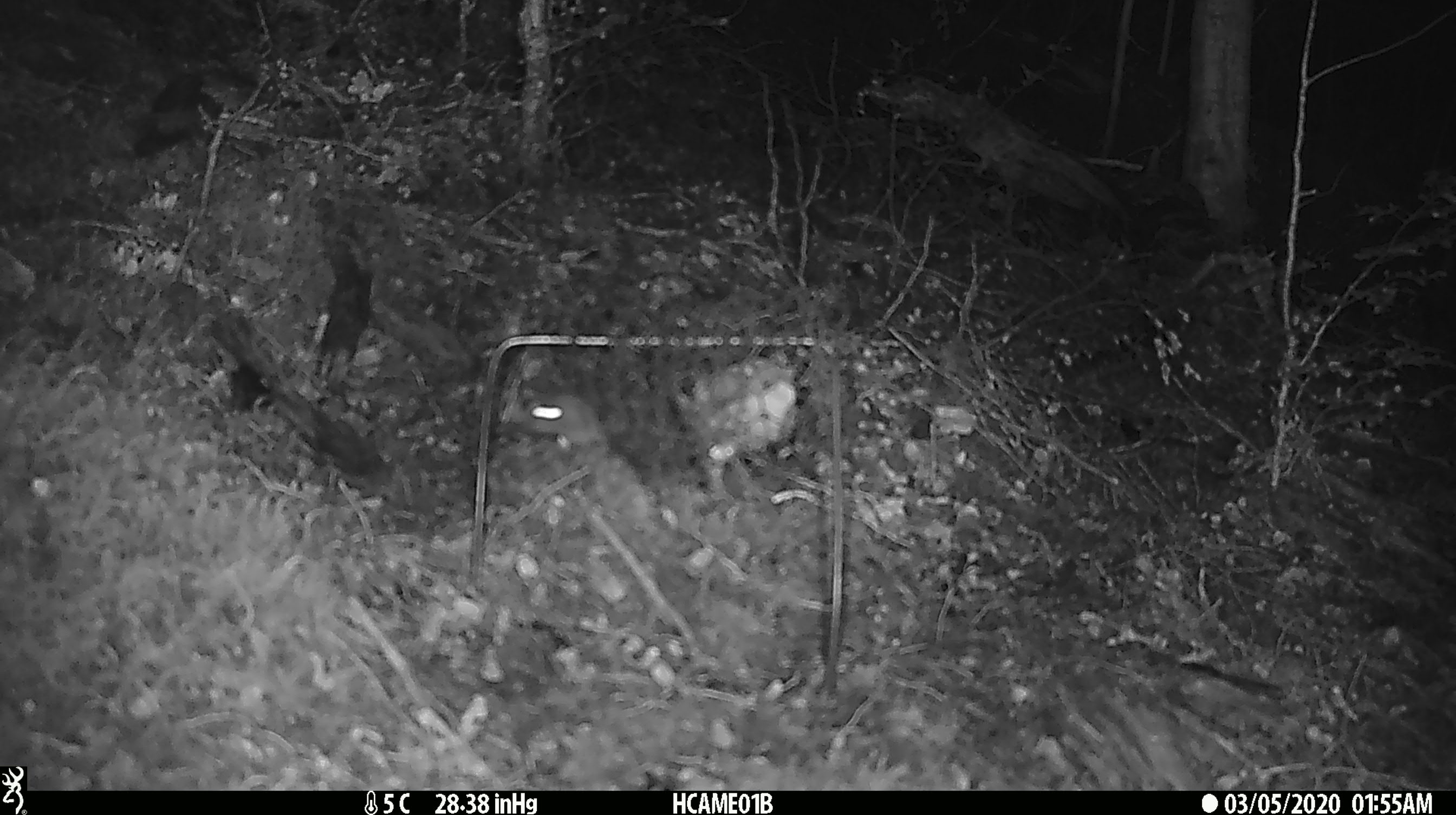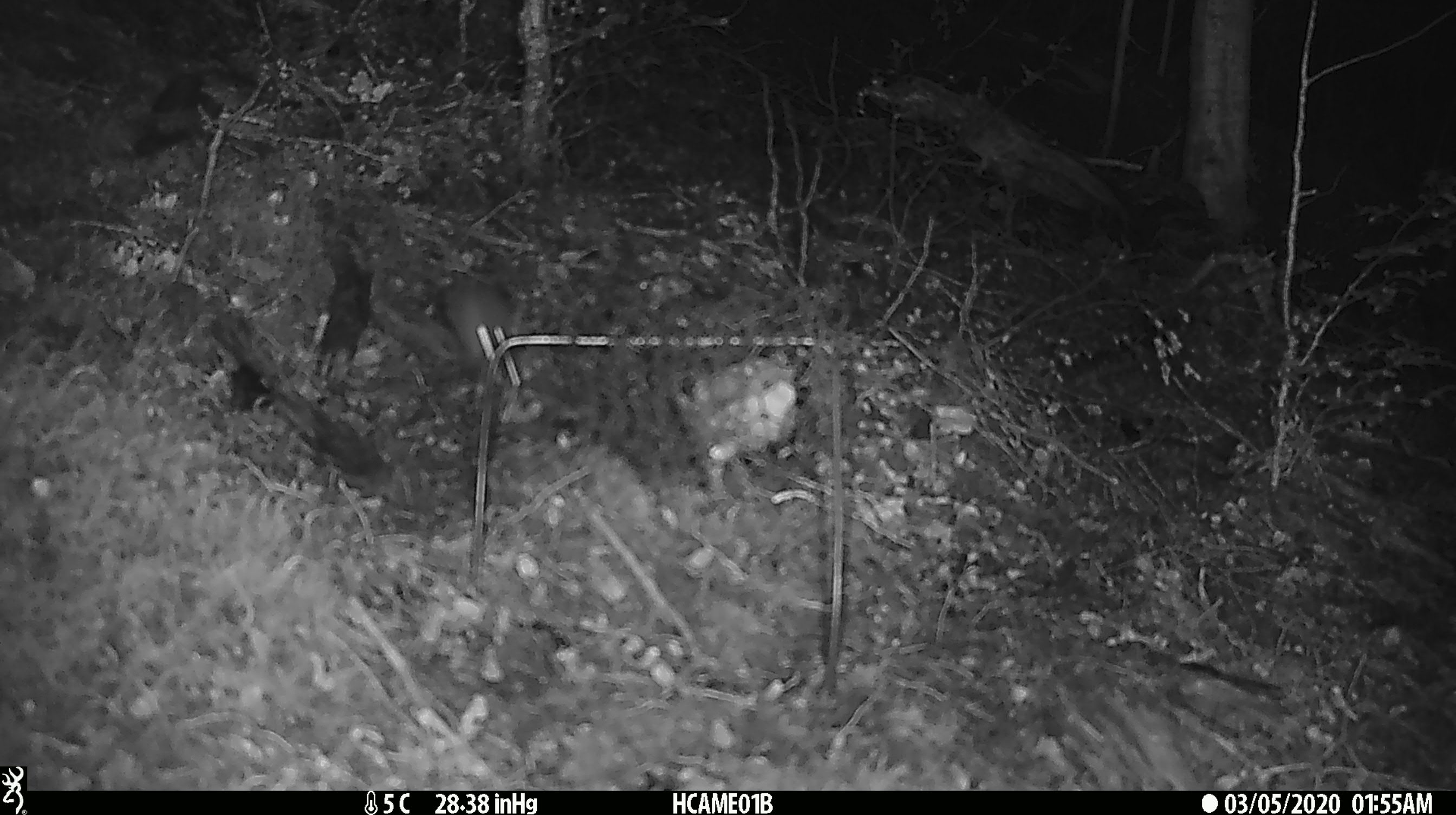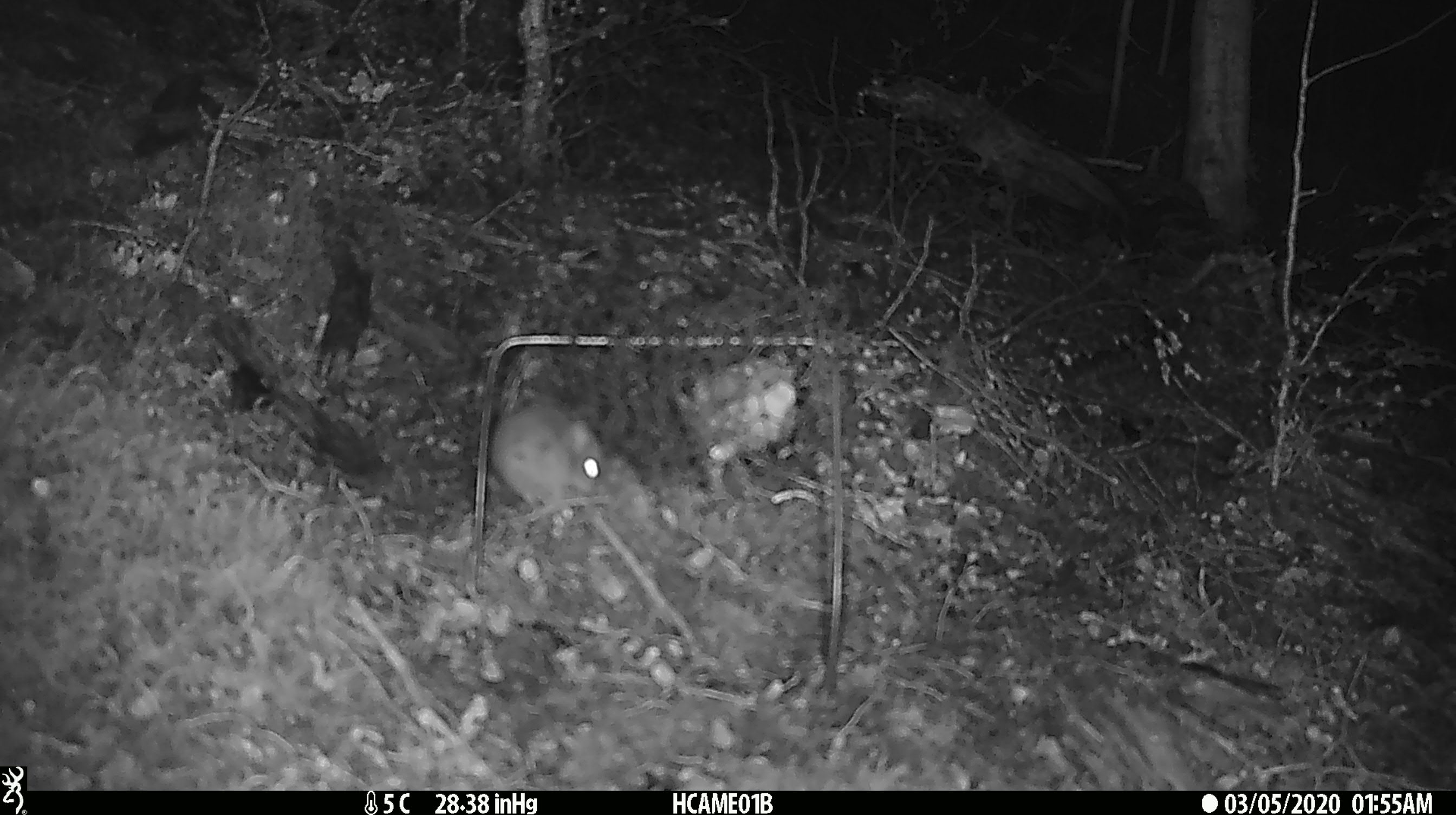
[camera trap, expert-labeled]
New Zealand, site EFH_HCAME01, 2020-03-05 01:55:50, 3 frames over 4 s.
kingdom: Animalia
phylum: Chordata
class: Mammalia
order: Rodentia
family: Muridae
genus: Mus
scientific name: Mus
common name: mouse